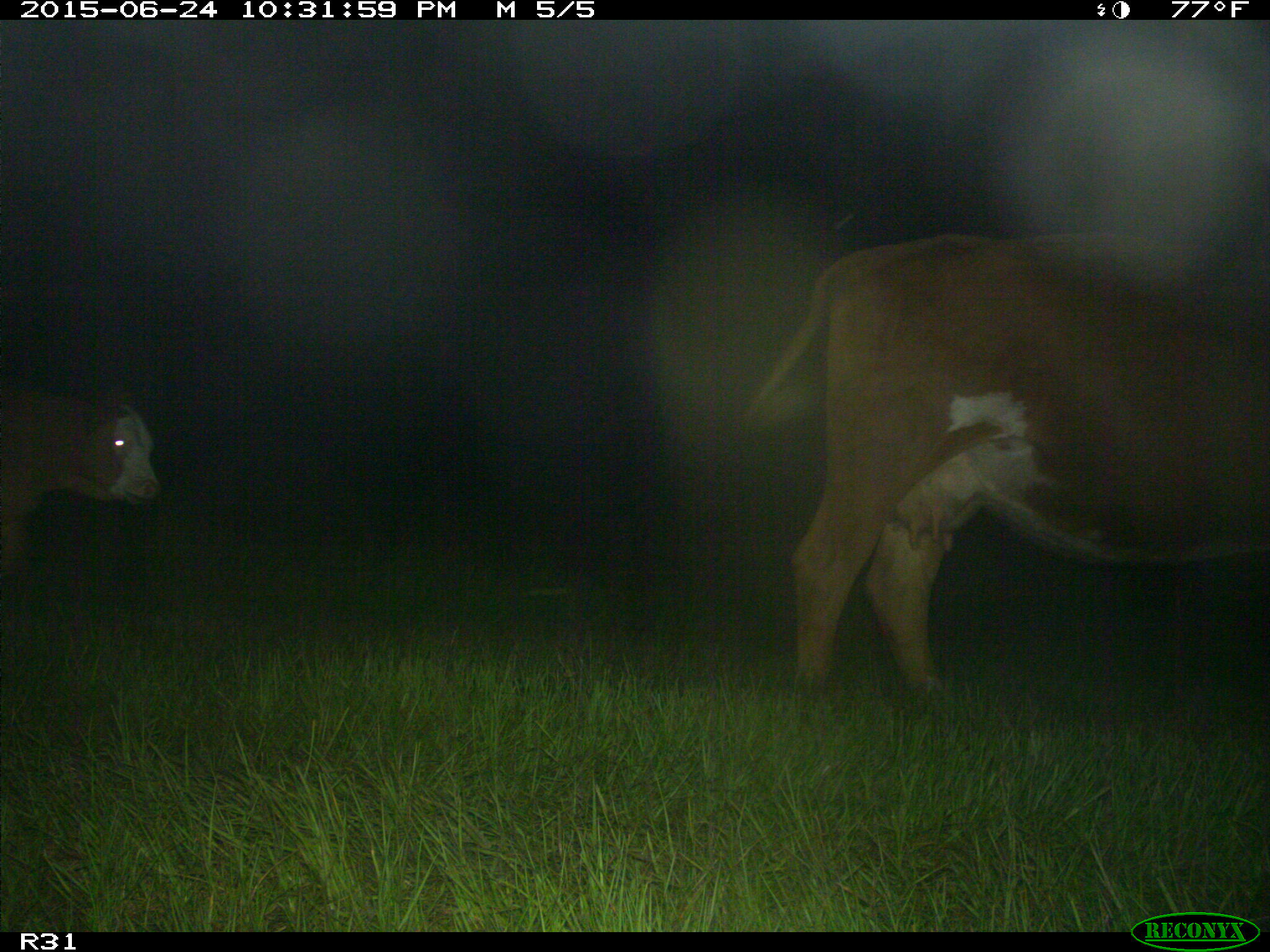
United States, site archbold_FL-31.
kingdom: Animalia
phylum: Chordata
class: Mammalia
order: Artiodactyla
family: Bovidae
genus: Bos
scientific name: Bos taurus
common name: domestic cow